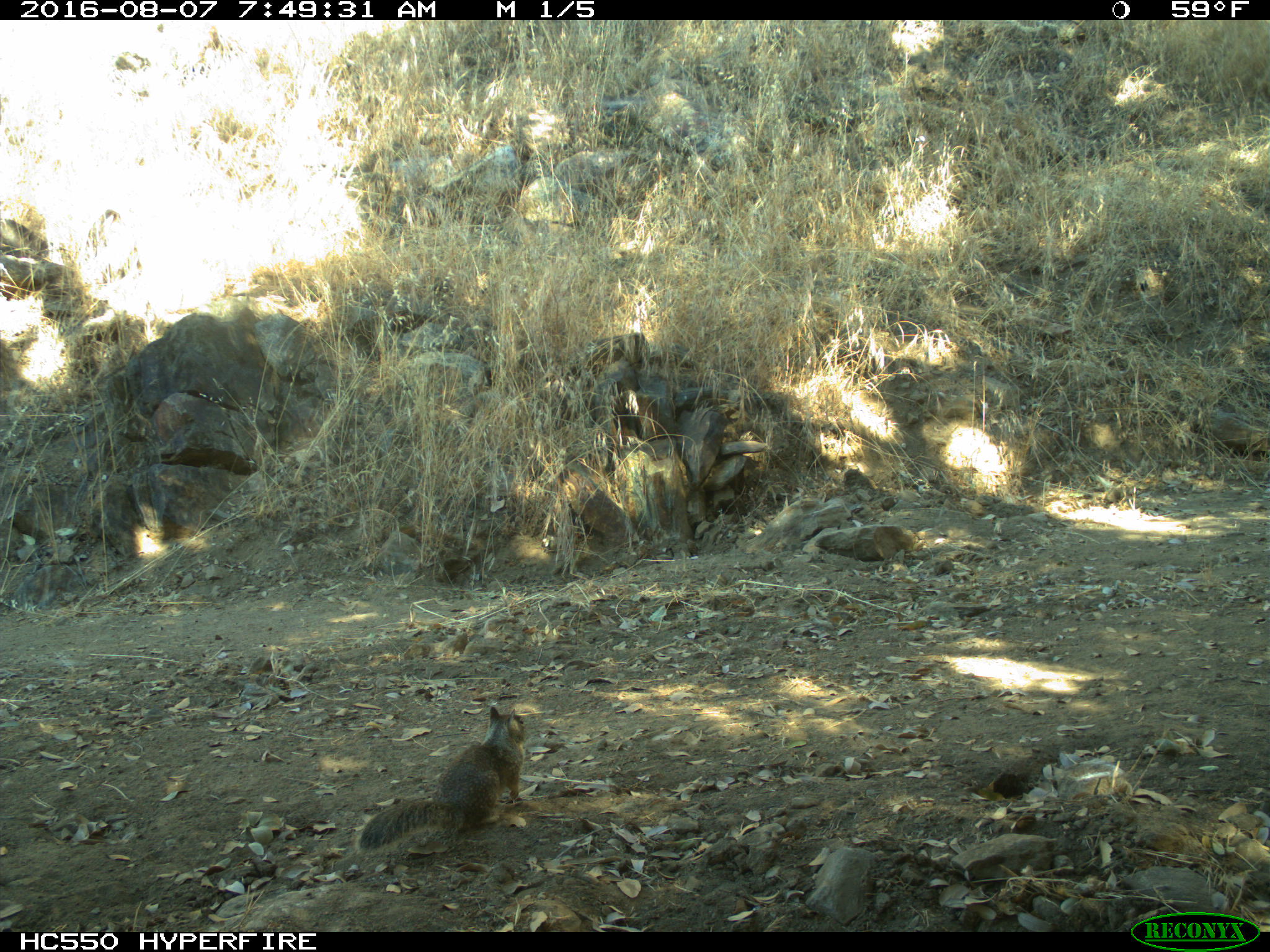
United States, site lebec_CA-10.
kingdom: Animalia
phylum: Chordata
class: Mammalia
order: Rodentia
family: Sciuridae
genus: Otospermophilus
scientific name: Otospermophilus beecheyi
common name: california ground squirrel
Otospermophilus beecheyi (california ground squirrel).